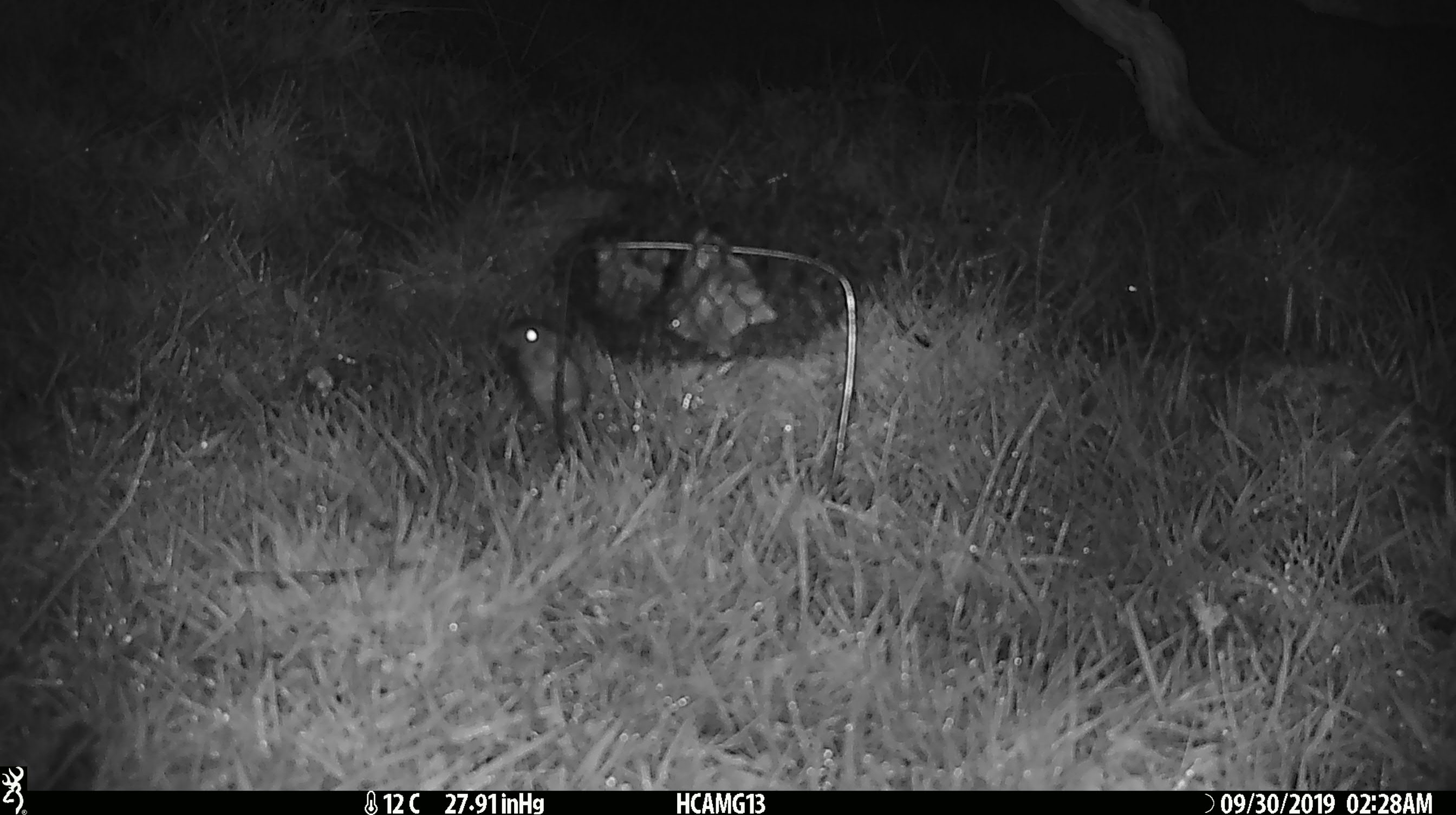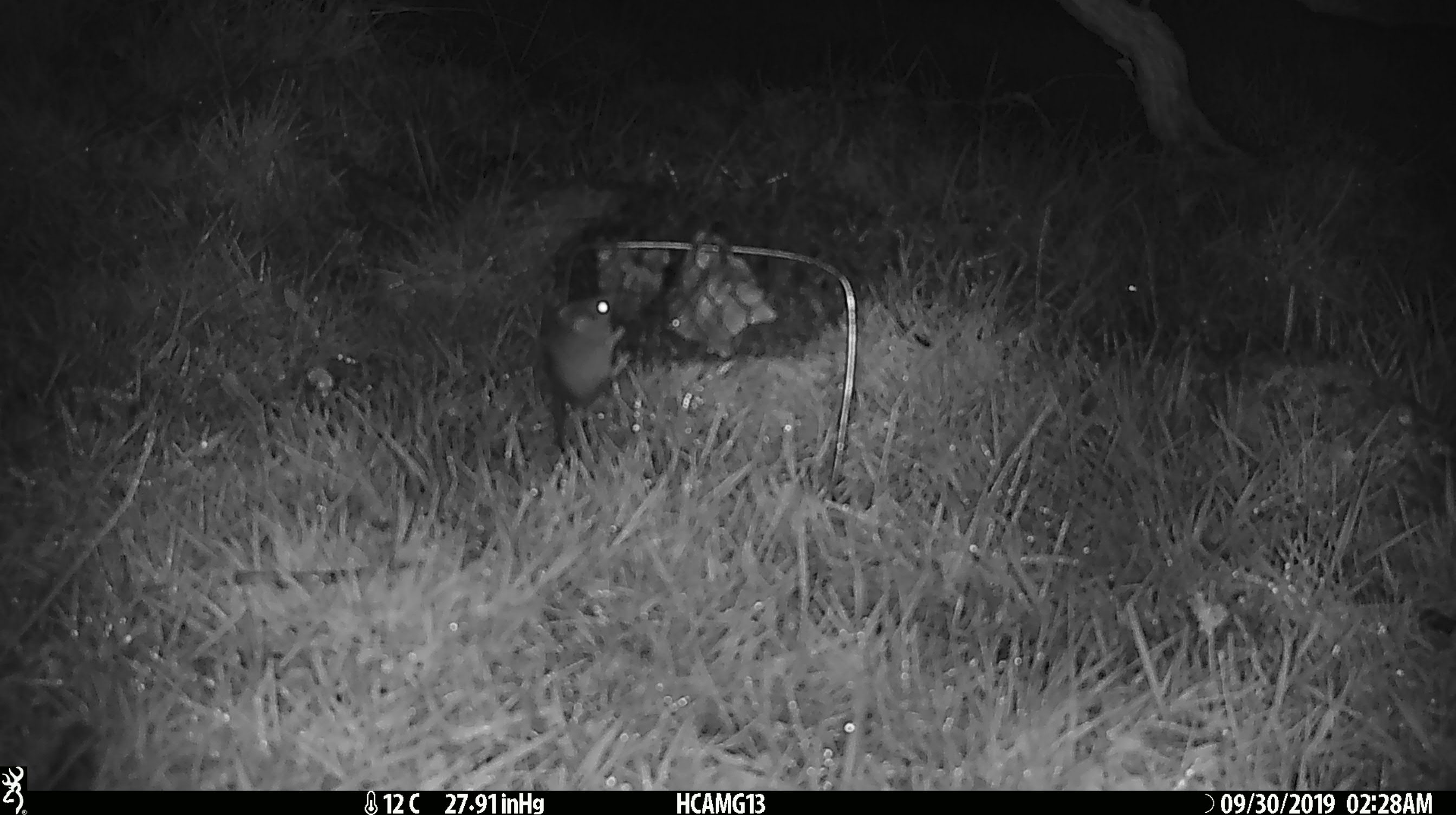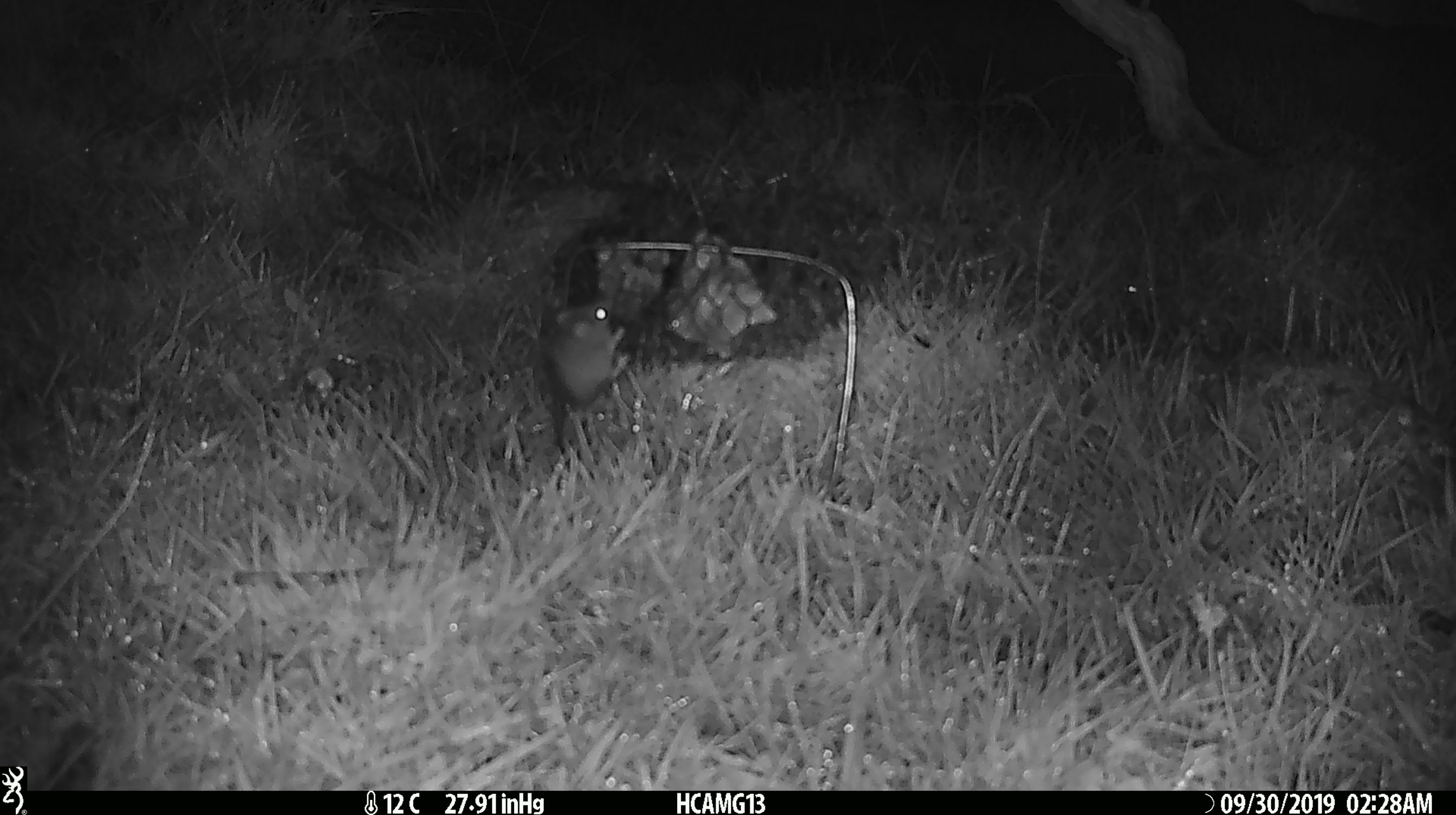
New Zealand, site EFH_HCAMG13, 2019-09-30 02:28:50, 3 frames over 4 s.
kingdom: Animalia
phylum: Chordata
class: Mammalia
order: Rodentia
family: Muridae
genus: Mus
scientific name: Mus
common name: mouse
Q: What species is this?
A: Mouse (Mus).